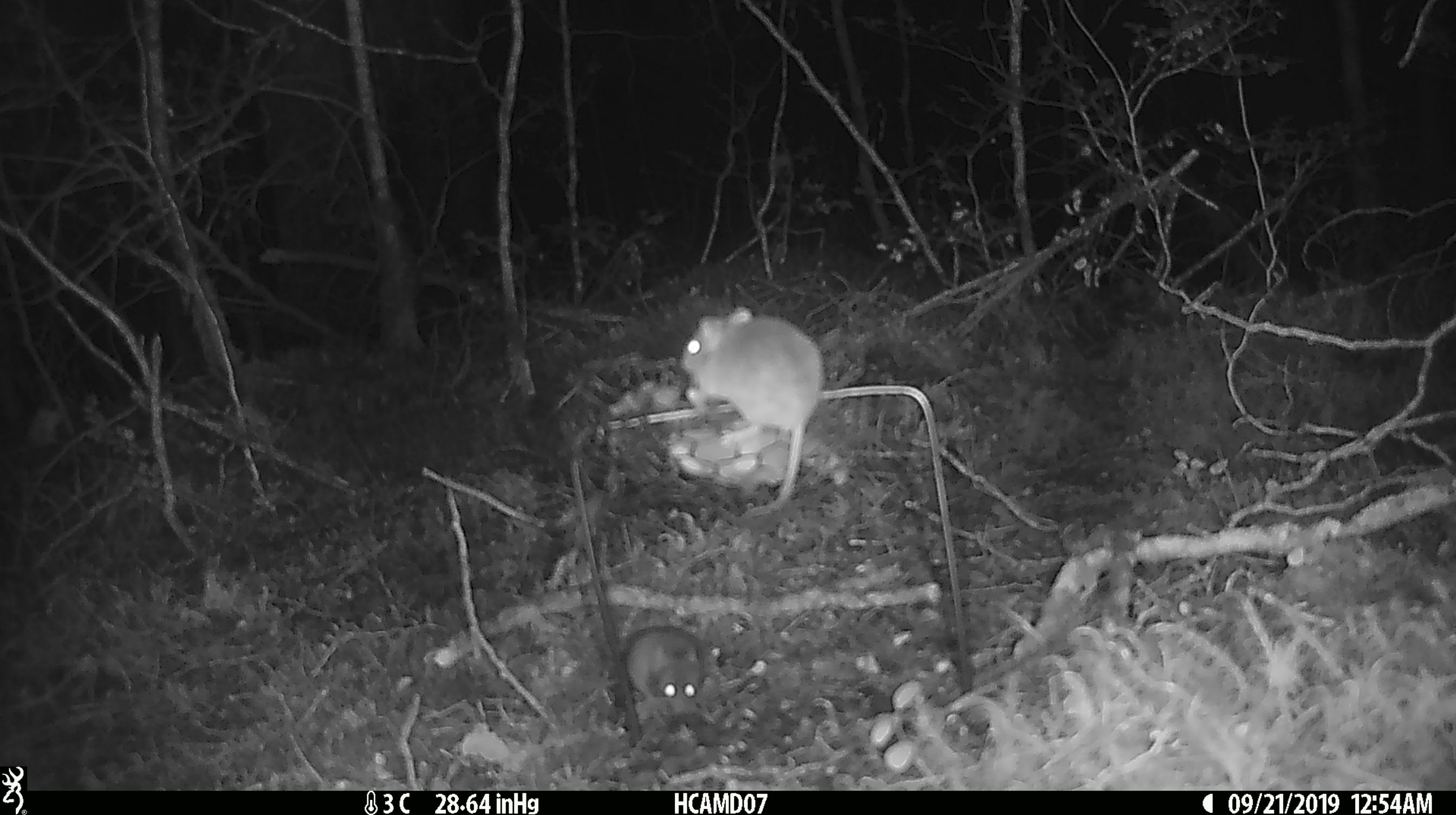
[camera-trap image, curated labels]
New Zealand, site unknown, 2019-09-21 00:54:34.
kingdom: Animalia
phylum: Chordata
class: Mammalia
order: Rodentia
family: Muridae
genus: Mus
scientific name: Mus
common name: mouse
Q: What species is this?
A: Mouse (Mus).